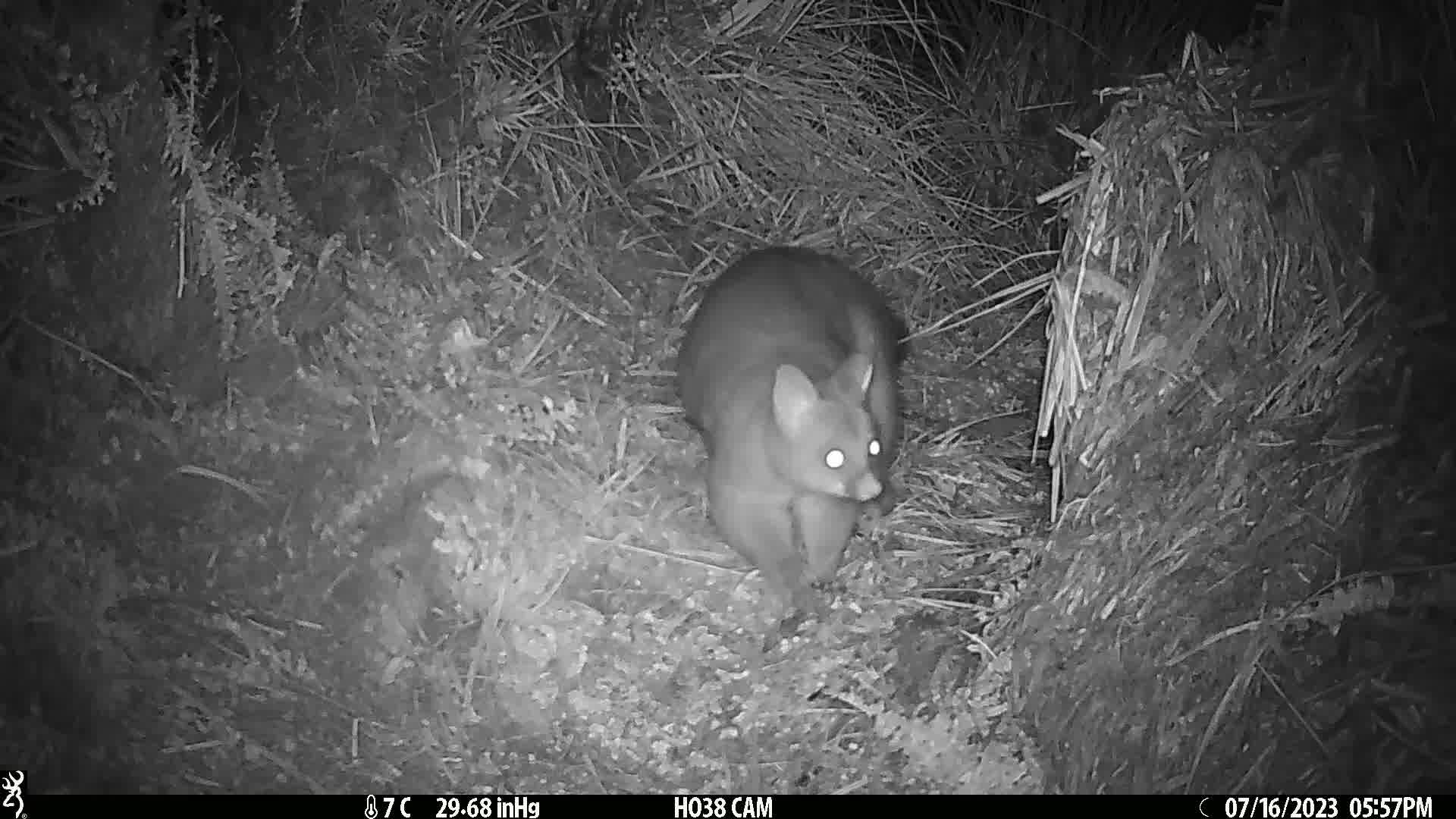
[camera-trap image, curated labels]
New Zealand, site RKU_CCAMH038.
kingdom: Animalia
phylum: Chordata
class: Mammalia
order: Diprotodontia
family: Phalangeridae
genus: Trichosurus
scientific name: Trichosurus vulpecula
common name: common brushtail possum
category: possum